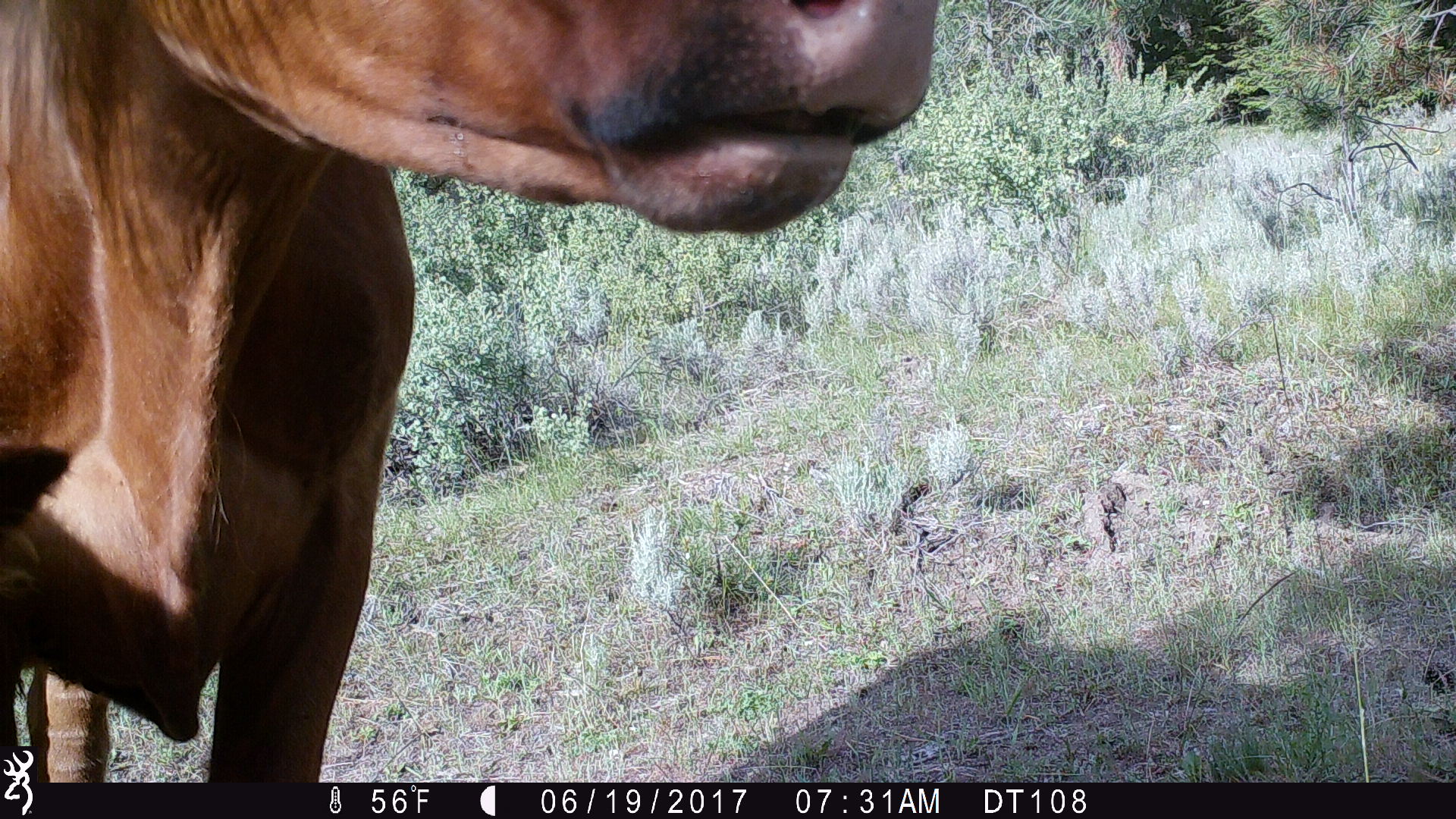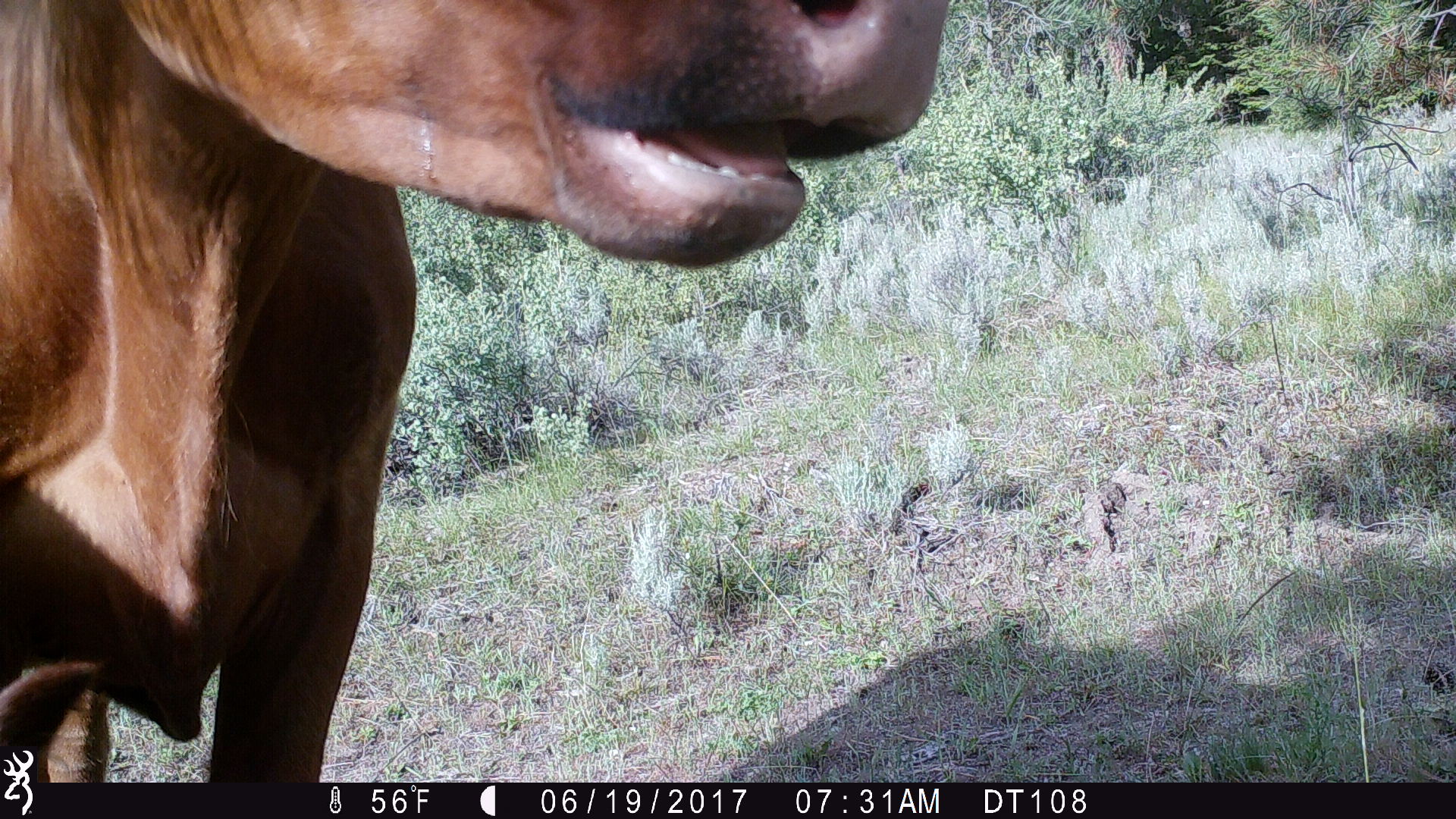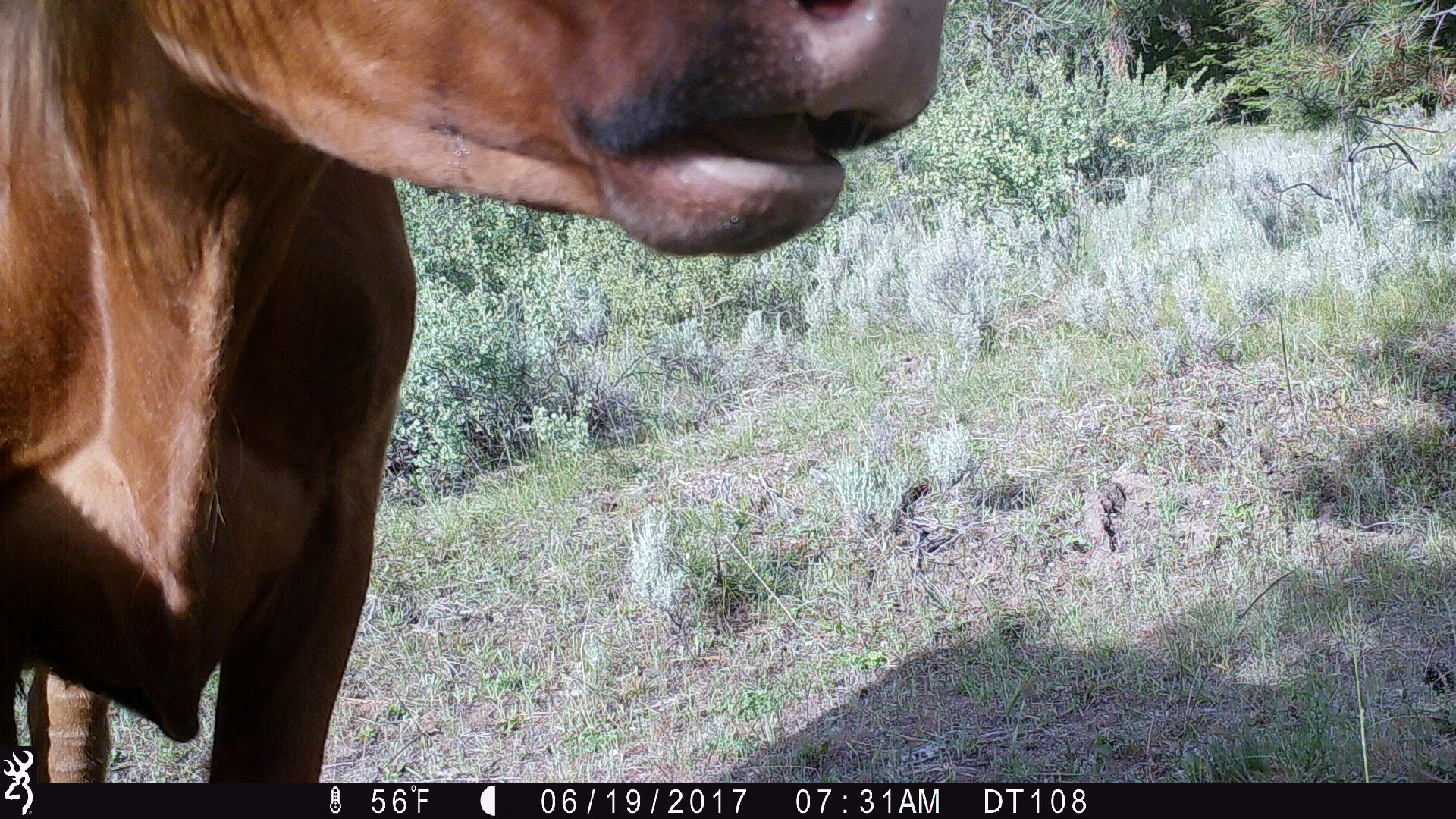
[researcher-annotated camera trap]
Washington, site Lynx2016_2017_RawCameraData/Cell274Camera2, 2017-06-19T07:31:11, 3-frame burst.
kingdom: Animalia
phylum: Chordata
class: Mammalia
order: Artiodactyla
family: Bovidae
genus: Bos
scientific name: Bos taurus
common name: domestic cattle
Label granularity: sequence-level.